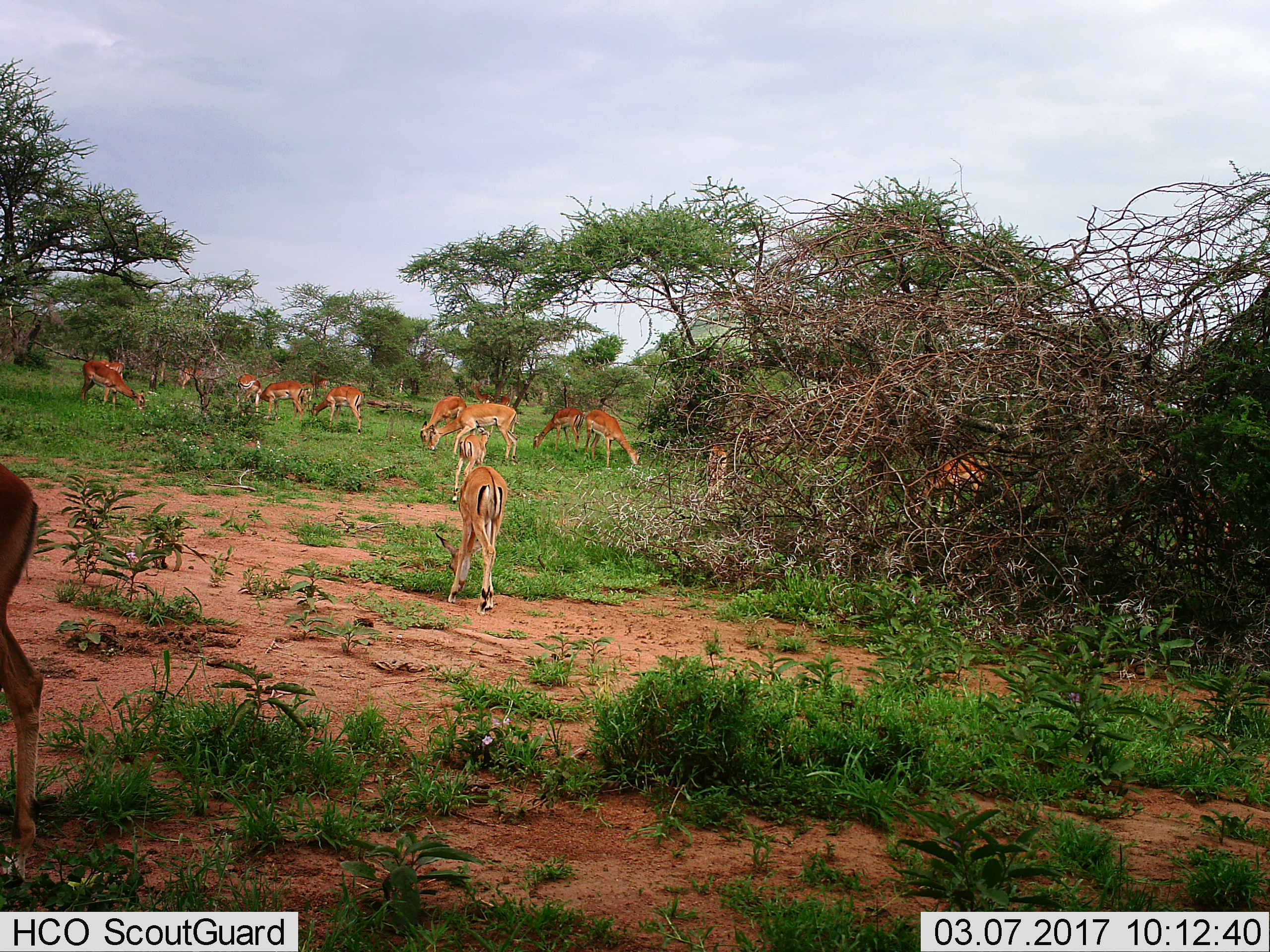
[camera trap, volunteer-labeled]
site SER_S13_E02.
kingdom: Animalia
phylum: Chordata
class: Mammalia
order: Artiodactyla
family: Bovidae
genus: Aepyceros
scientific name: Aepyceros melampus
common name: impala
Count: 11-50.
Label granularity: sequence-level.